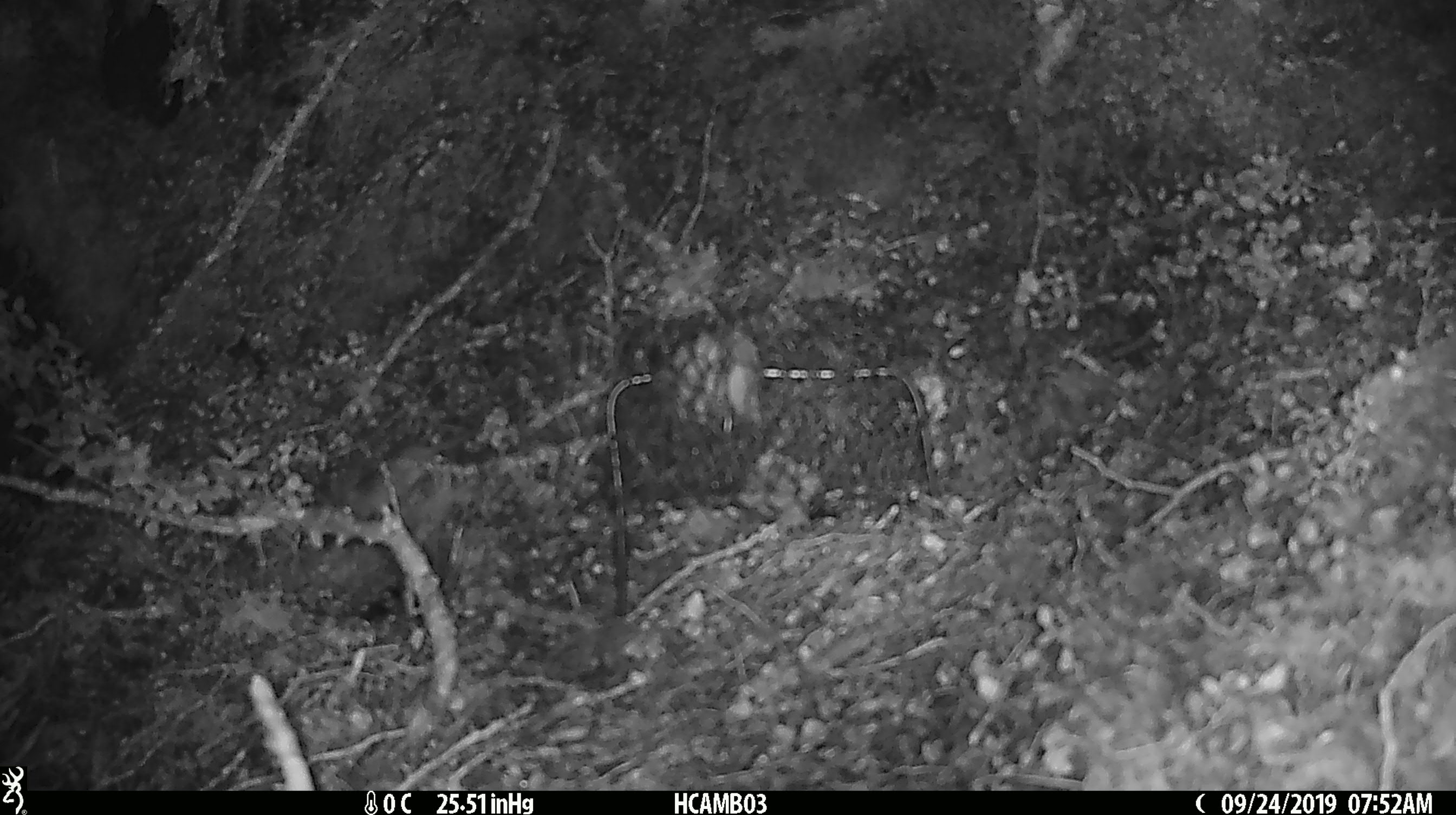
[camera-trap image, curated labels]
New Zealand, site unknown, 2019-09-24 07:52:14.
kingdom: Animalia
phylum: Chordata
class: Mammalia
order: Rodentia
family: Muridae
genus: Mus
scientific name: Mus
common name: mouse